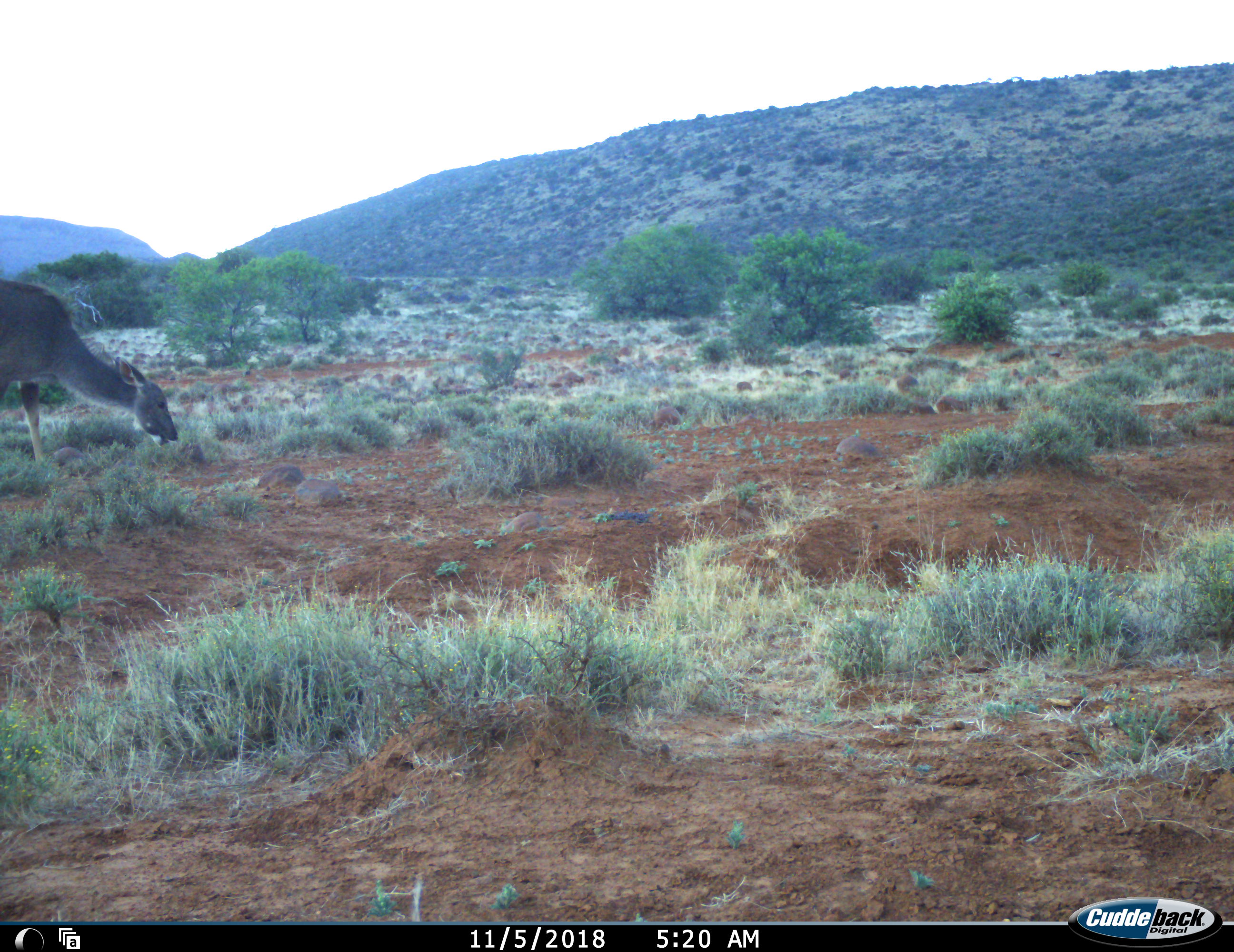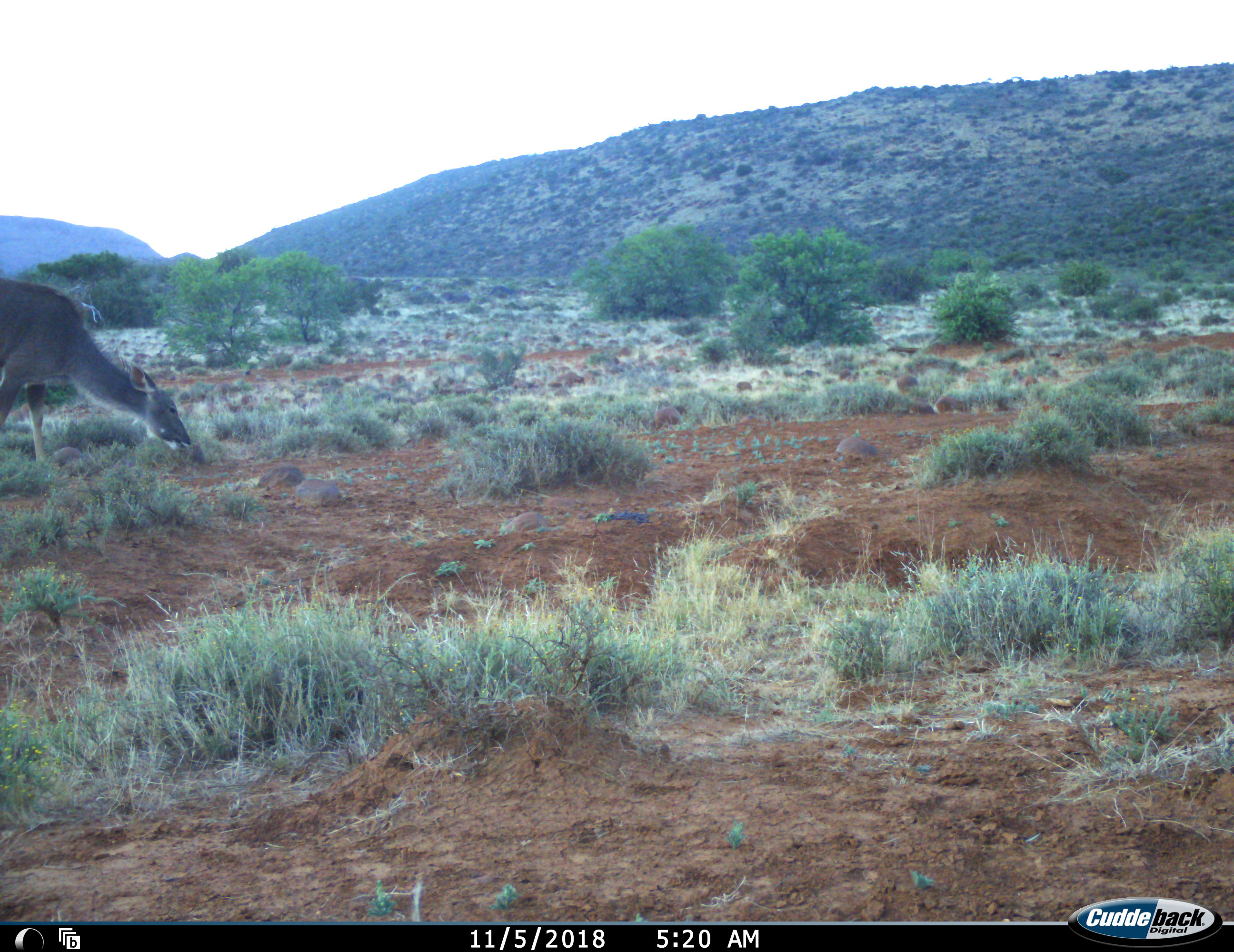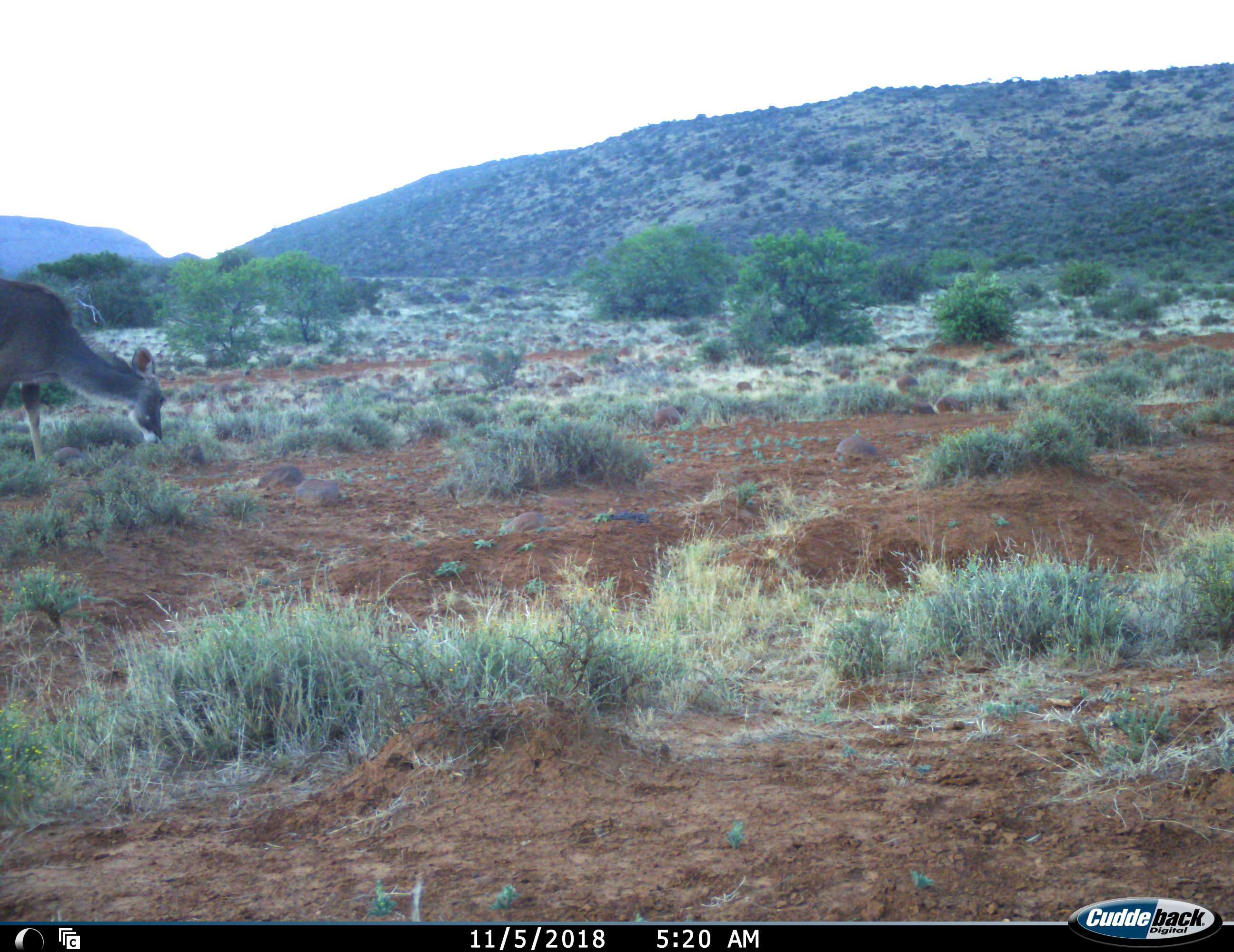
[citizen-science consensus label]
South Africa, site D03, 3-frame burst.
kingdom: Animalia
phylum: Chordata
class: Mammalia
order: Artiodactyla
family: Bovidae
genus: Tragelaphus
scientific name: Tragelaphus strepsiceros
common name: greater kudu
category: kudu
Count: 1.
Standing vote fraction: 12%.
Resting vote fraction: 0%.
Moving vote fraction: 0%.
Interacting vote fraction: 0%.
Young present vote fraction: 0%.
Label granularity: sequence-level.